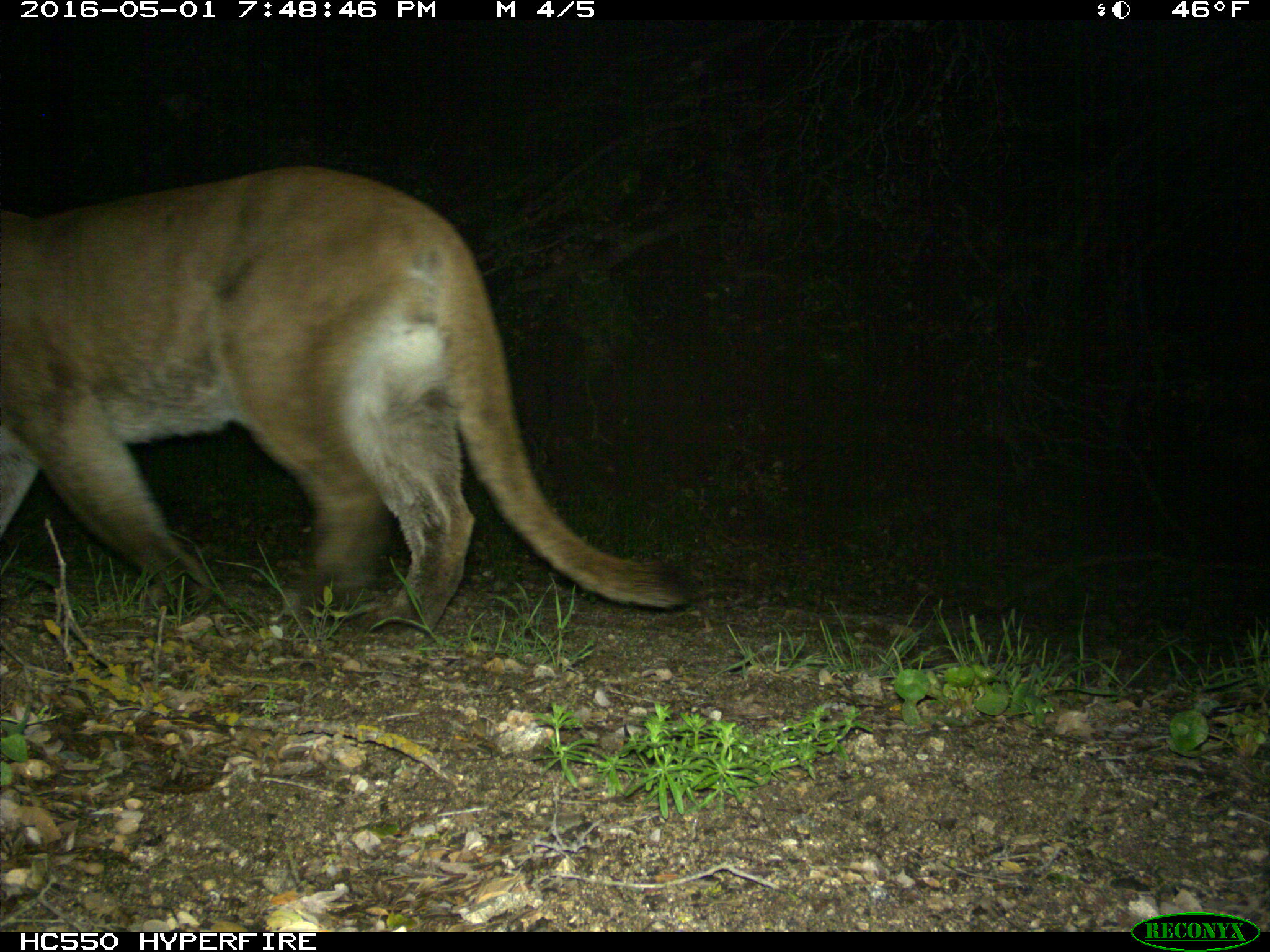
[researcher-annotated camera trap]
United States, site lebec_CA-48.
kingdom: Animalia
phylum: Chordata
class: Mammalia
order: Carnivora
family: Felidae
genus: Puma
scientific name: Puma concolor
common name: mountain lion